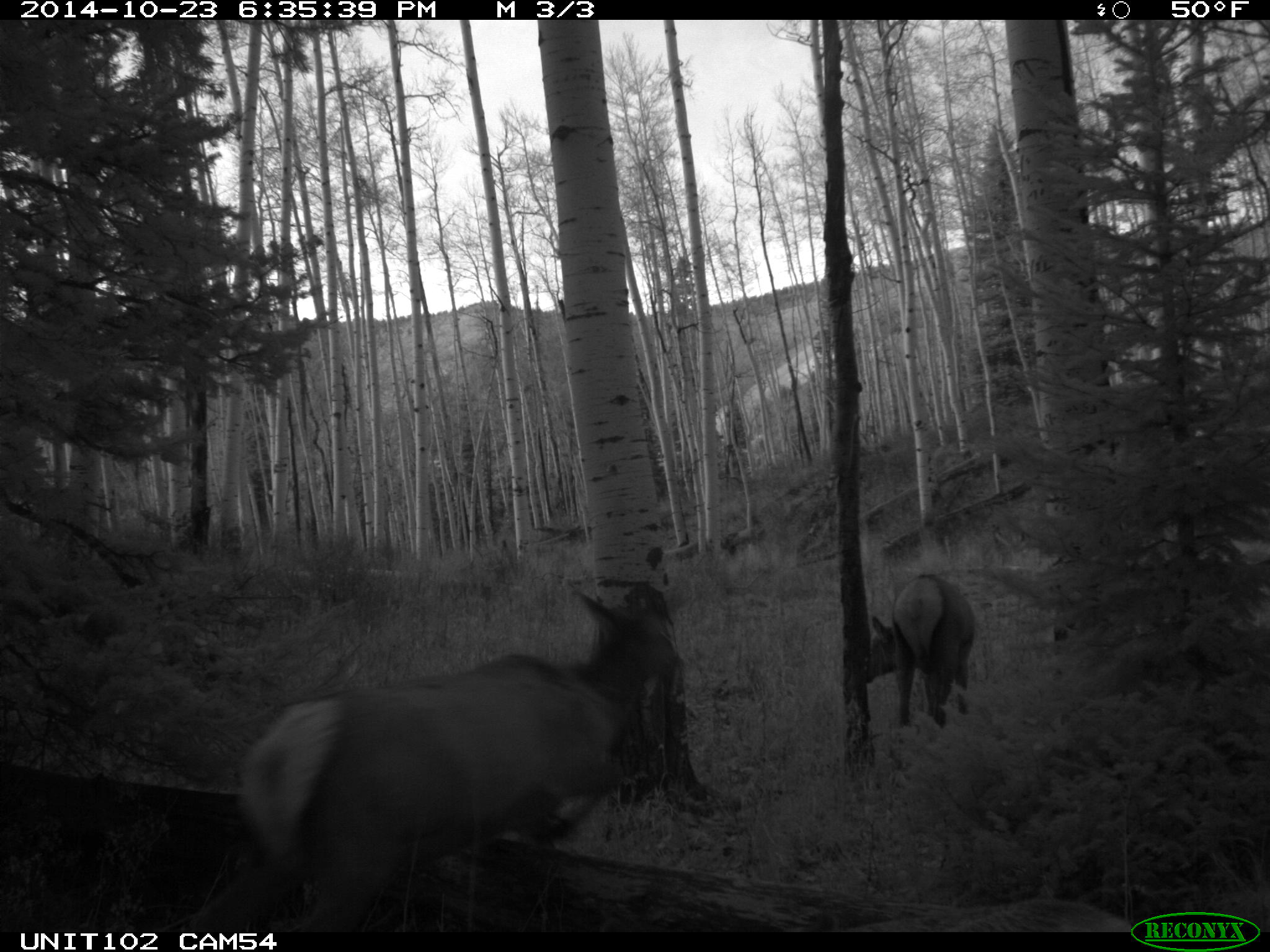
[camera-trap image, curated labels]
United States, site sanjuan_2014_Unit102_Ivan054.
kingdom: Animalia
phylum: Chordata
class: Mammalia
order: Artiodactyla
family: Cervidae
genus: Cervus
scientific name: Cervus elaphus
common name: red deer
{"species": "Cervus elaphus (red deer)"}